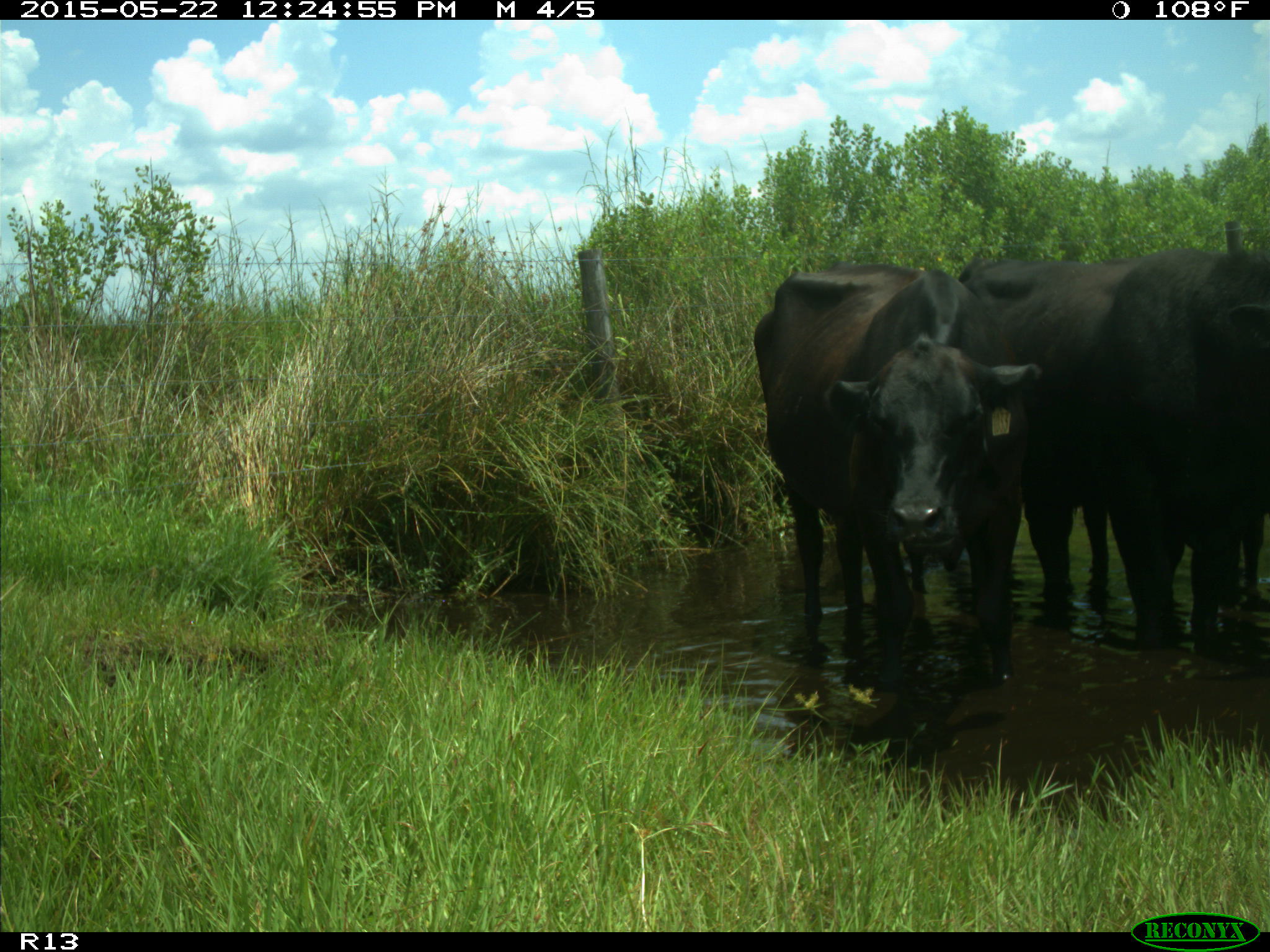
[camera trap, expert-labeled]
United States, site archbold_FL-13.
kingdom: Animalia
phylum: Chordata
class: Mammalia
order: Artiodactyla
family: Bovidae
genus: Bos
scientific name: Bos taurus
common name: domestic cow